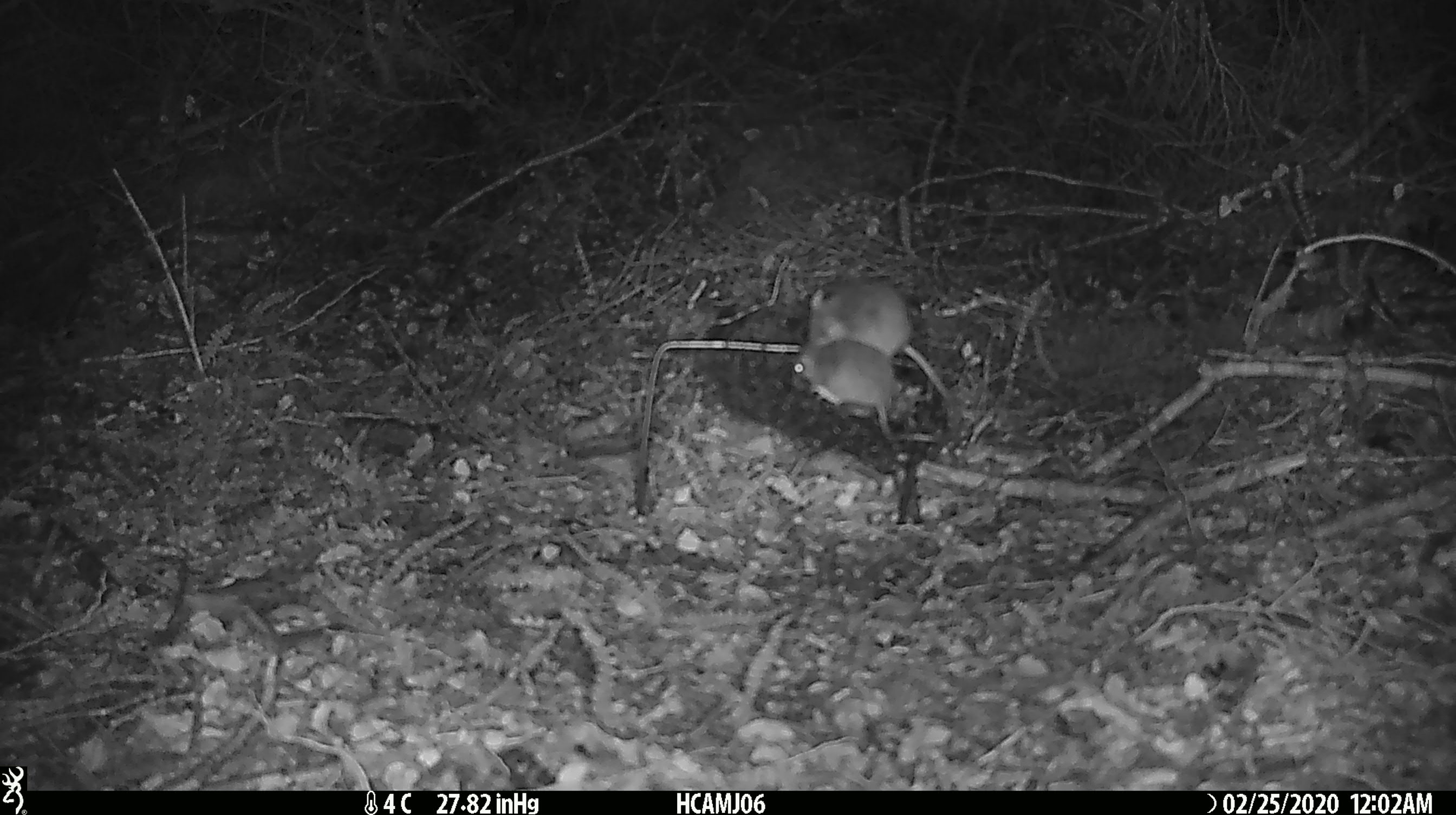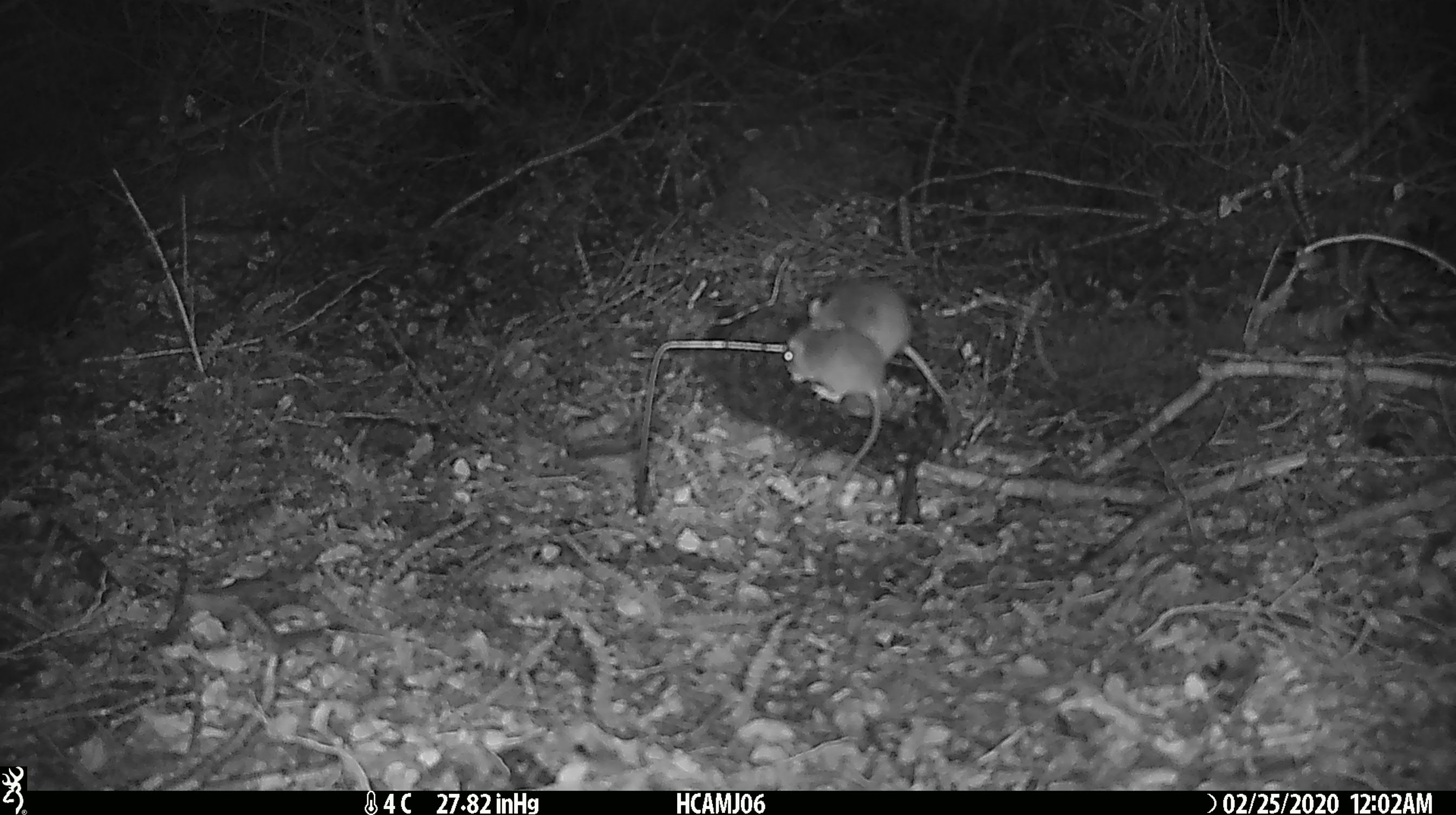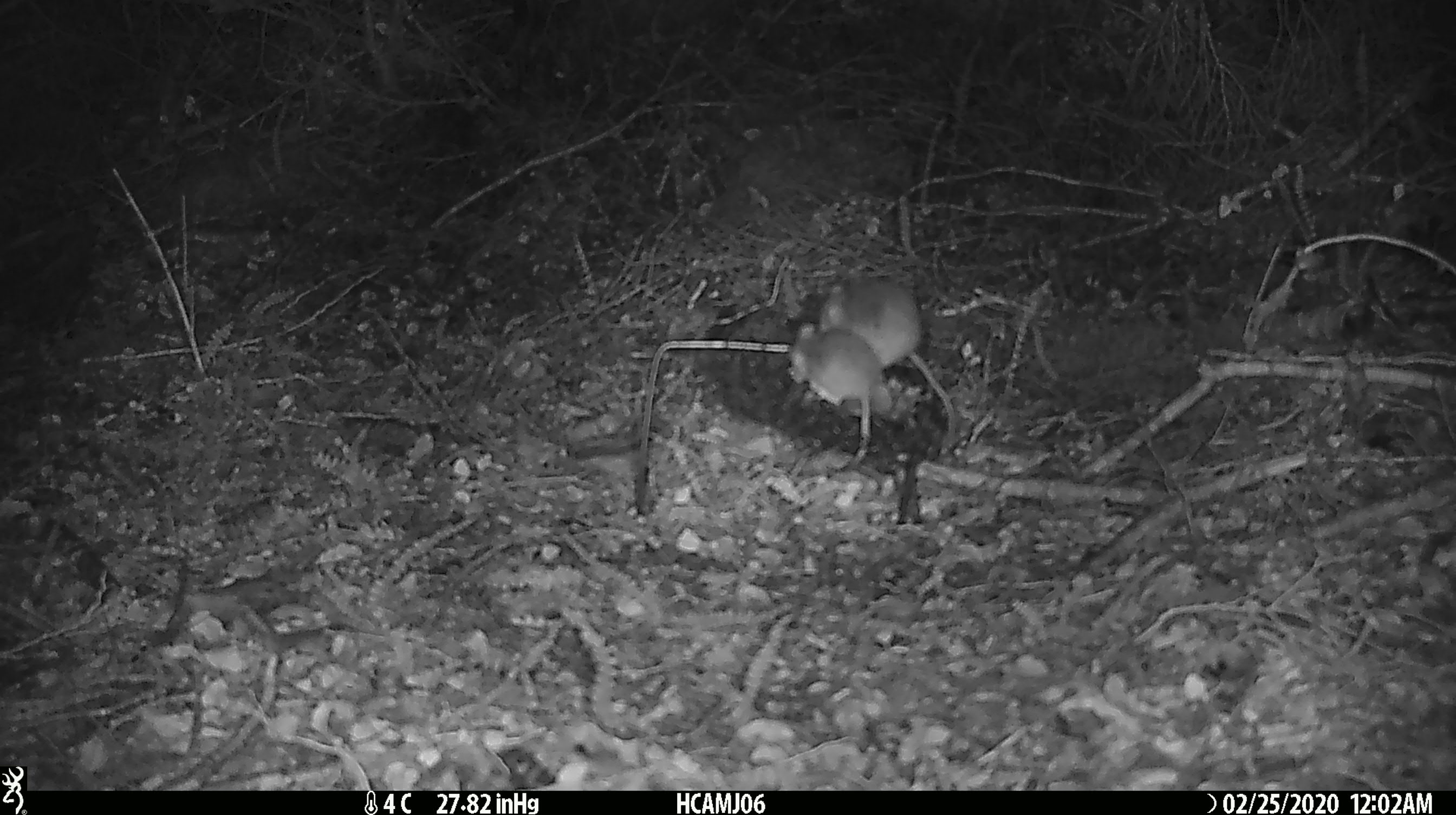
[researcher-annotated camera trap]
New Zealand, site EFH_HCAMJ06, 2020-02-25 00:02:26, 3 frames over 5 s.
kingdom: Animalia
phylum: Chordata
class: Mammalia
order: Rodentia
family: Muridae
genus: Mus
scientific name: Mus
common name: mouse